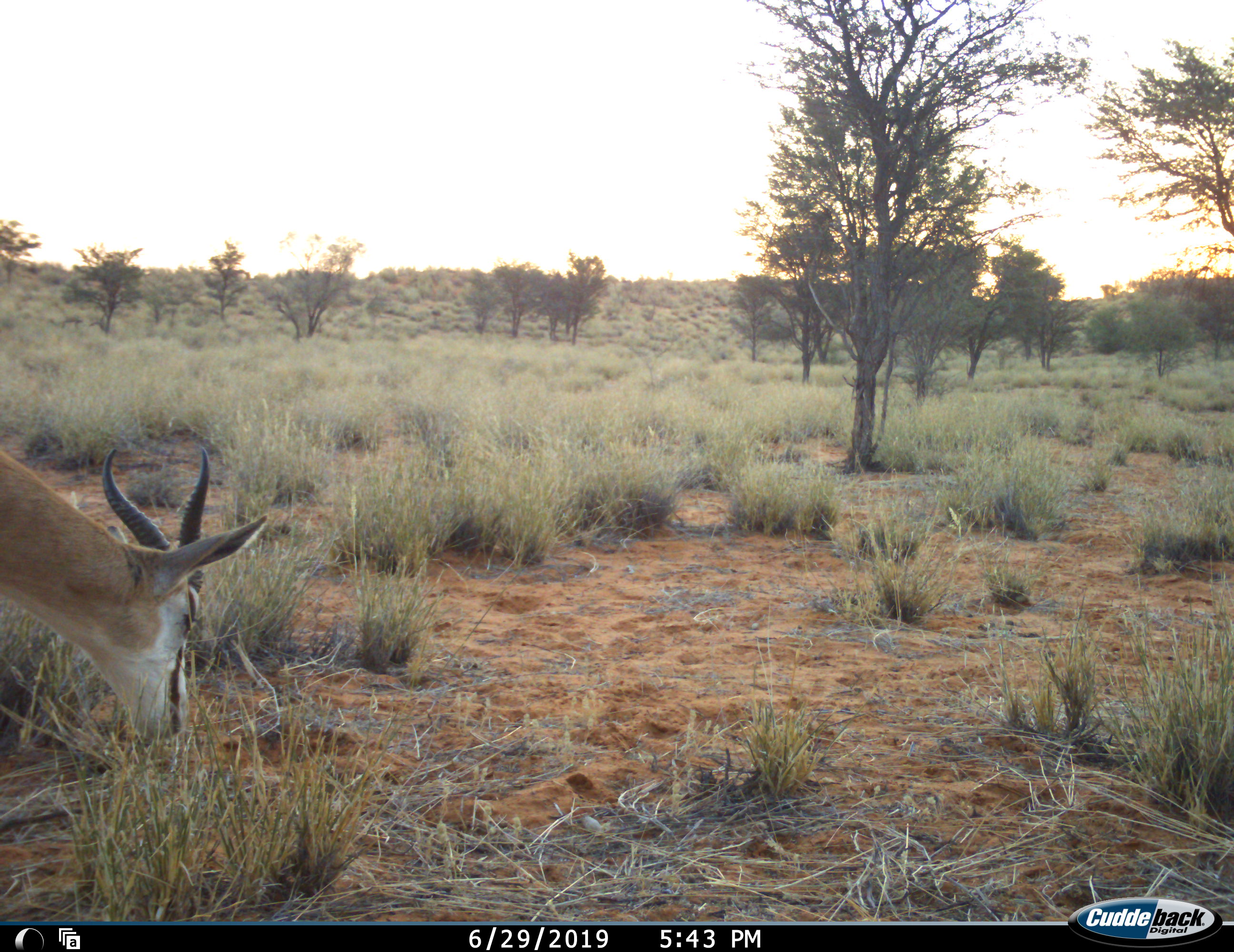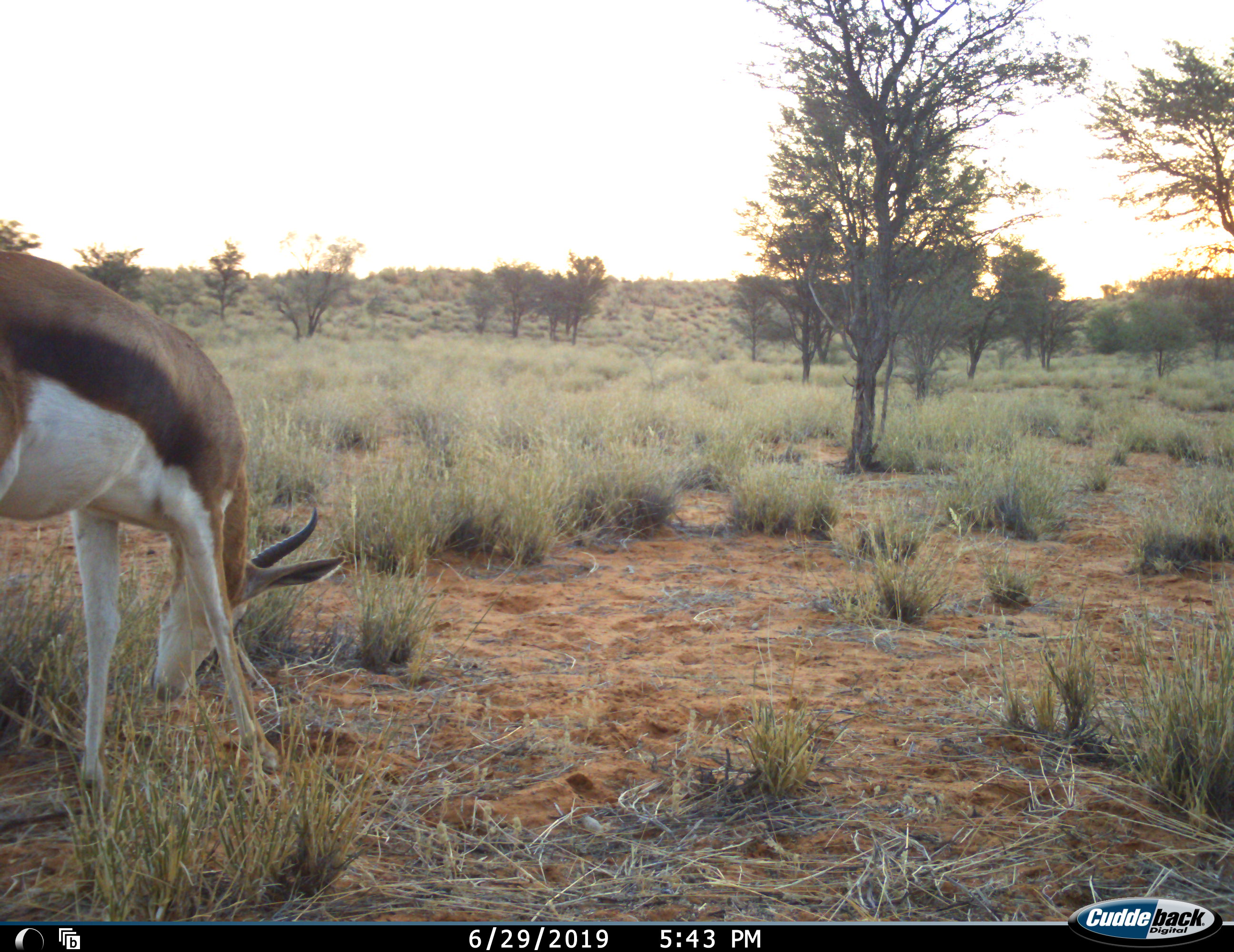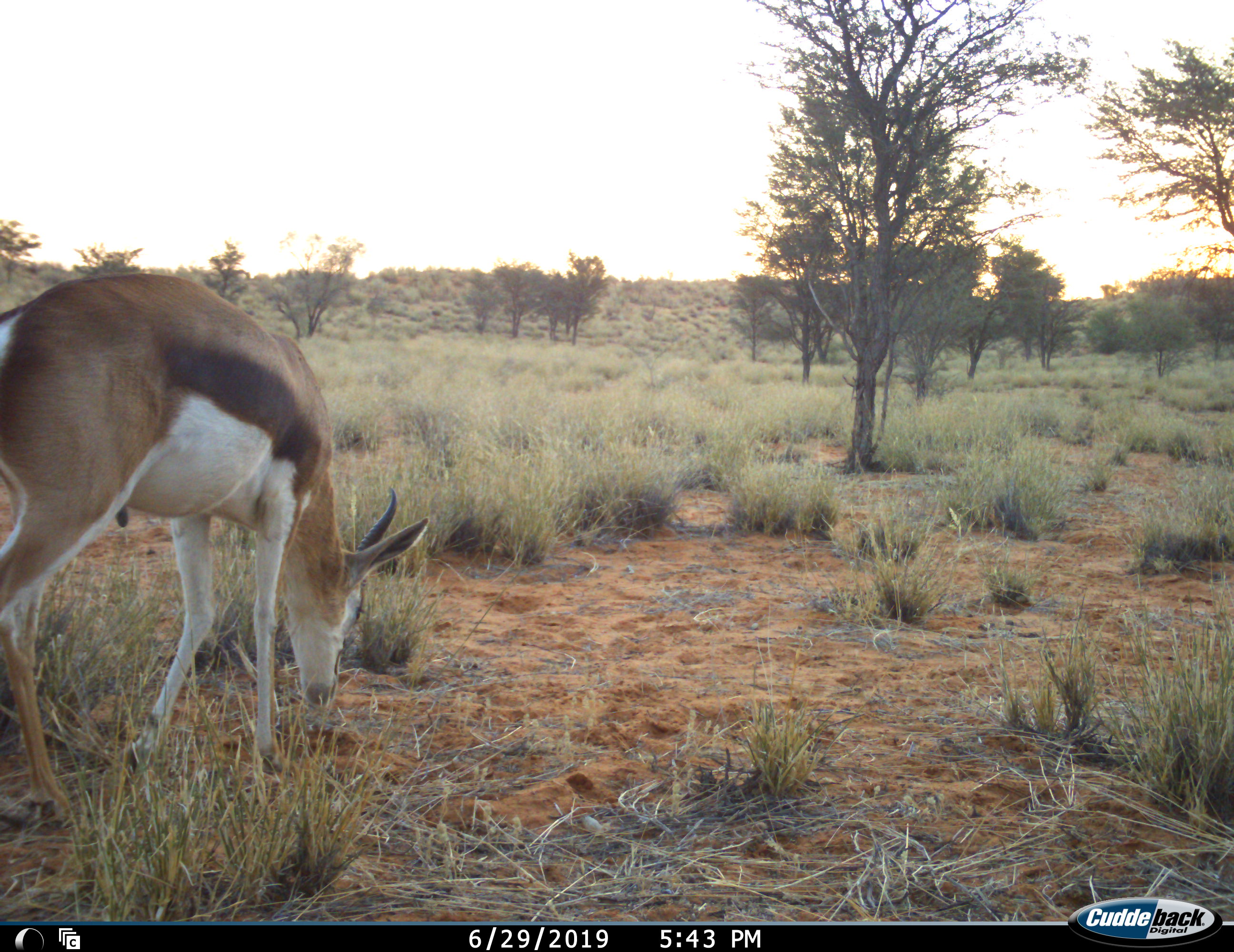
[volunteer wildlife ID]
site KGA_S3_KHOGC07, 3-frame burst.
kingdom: Animalia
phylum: Chordata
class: Mammalia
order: Artiodactyla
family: Bovidae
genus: Antidorcas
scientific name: Antidorcas marsupialis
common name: springbok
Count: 1.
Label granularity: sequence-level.